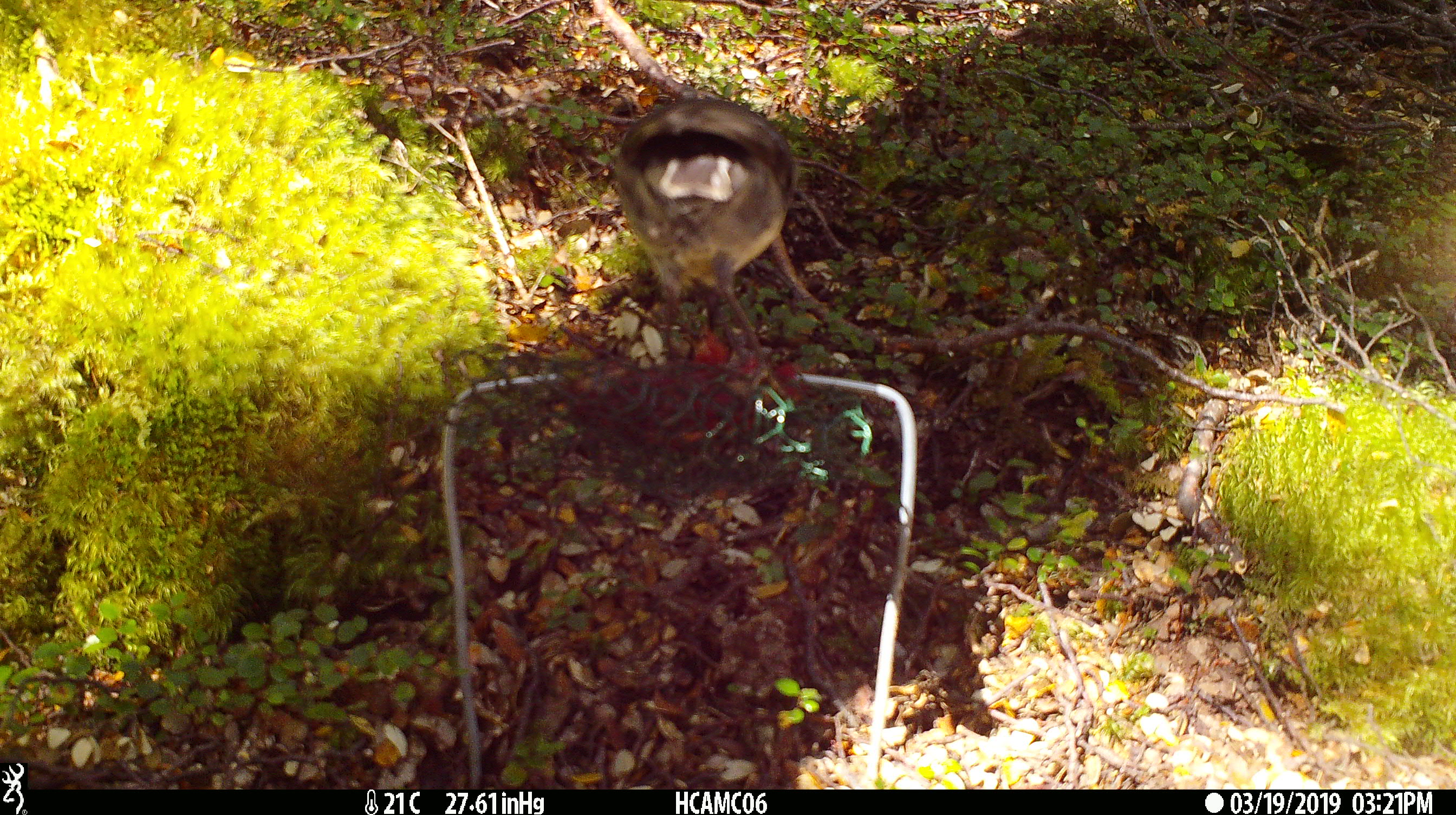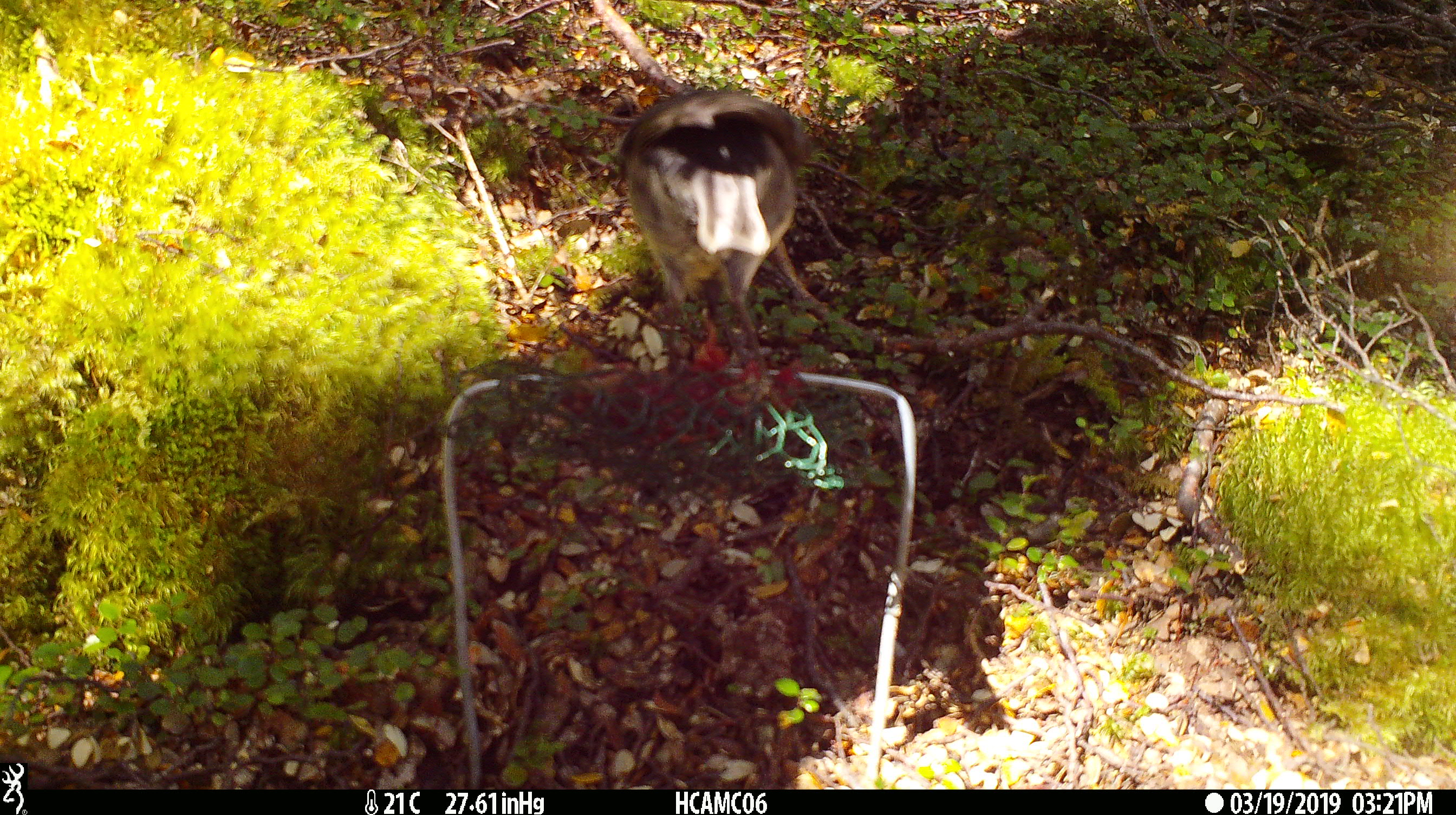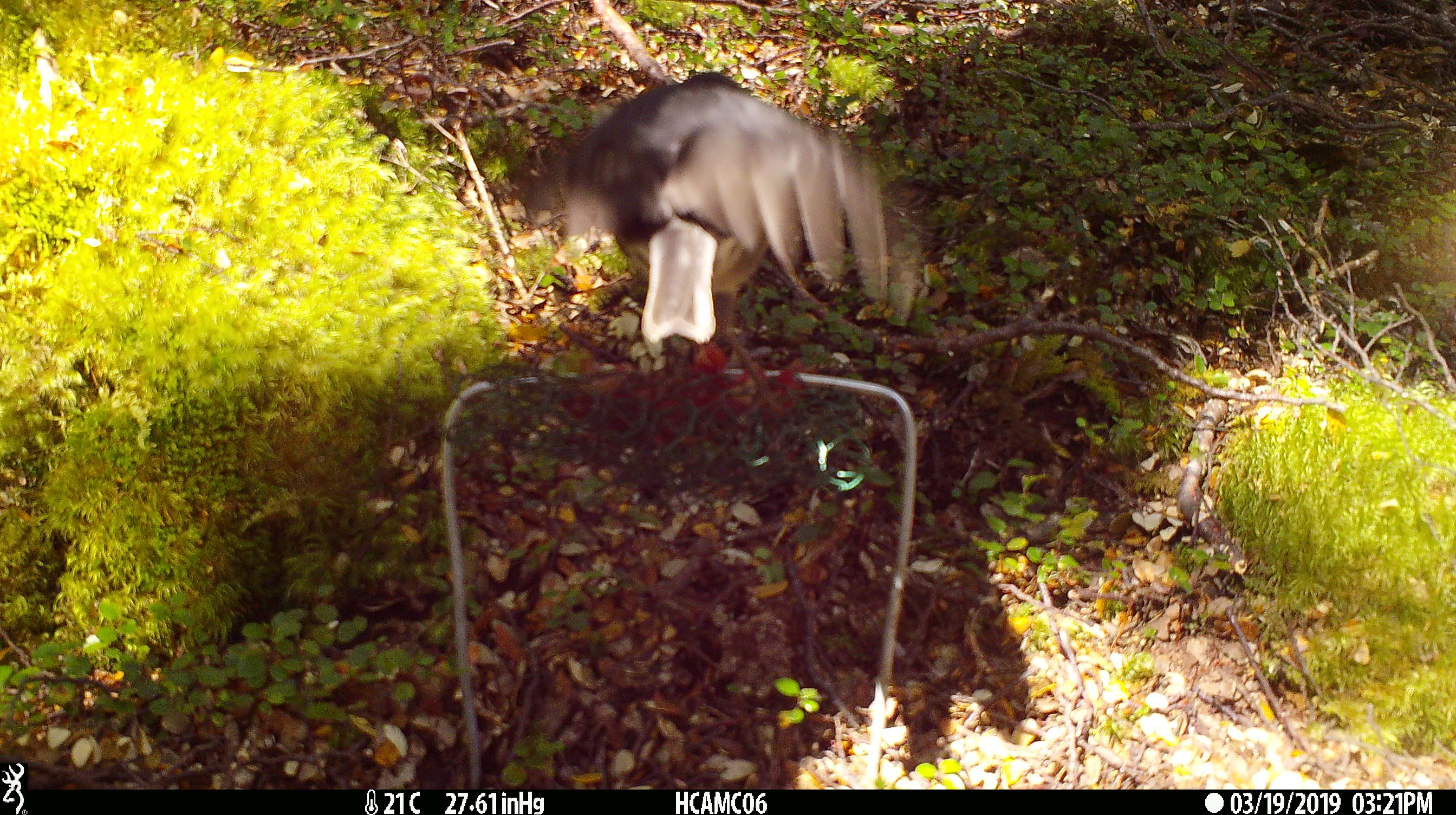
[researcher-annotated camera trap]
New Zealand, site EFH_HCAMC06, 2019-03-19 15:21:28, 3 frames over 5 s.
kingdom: Animalia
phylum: Chordata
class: Aves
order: Passeriformes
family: Petroicidae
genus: Petroica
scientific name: Petroica australis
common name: new zealand robin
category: robin